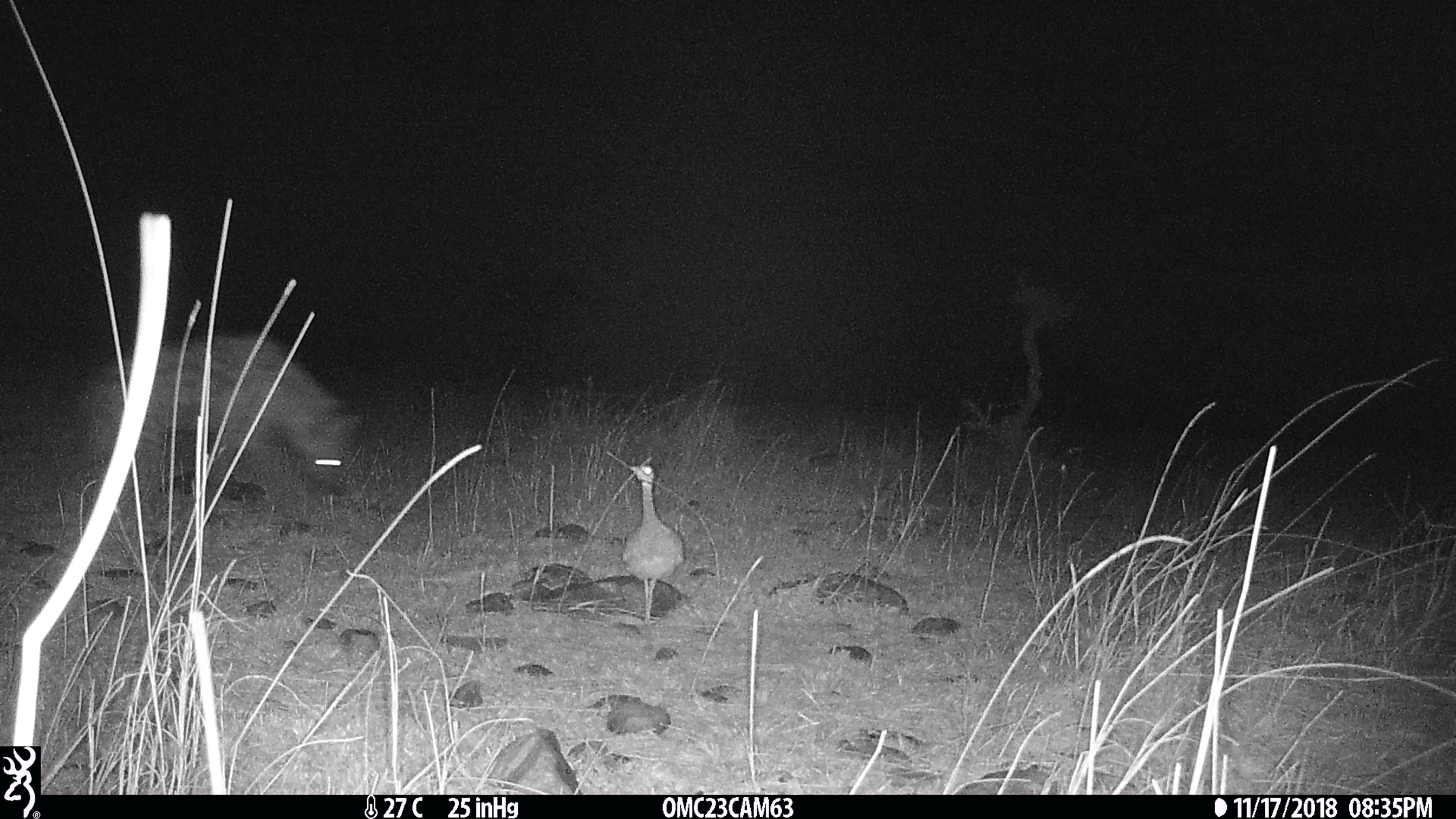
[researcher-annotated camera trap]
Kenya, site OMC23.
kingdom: Animalia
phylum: Chordata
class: Aves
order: Otidiformes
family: Otididae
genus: Eupodotis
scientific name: Eupodotis senegalensis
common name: white-bellied bustard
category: bustard white bellied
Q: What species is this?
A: Bustard white bellied (white-bellied bustard) (Eupodotis senegalensis).